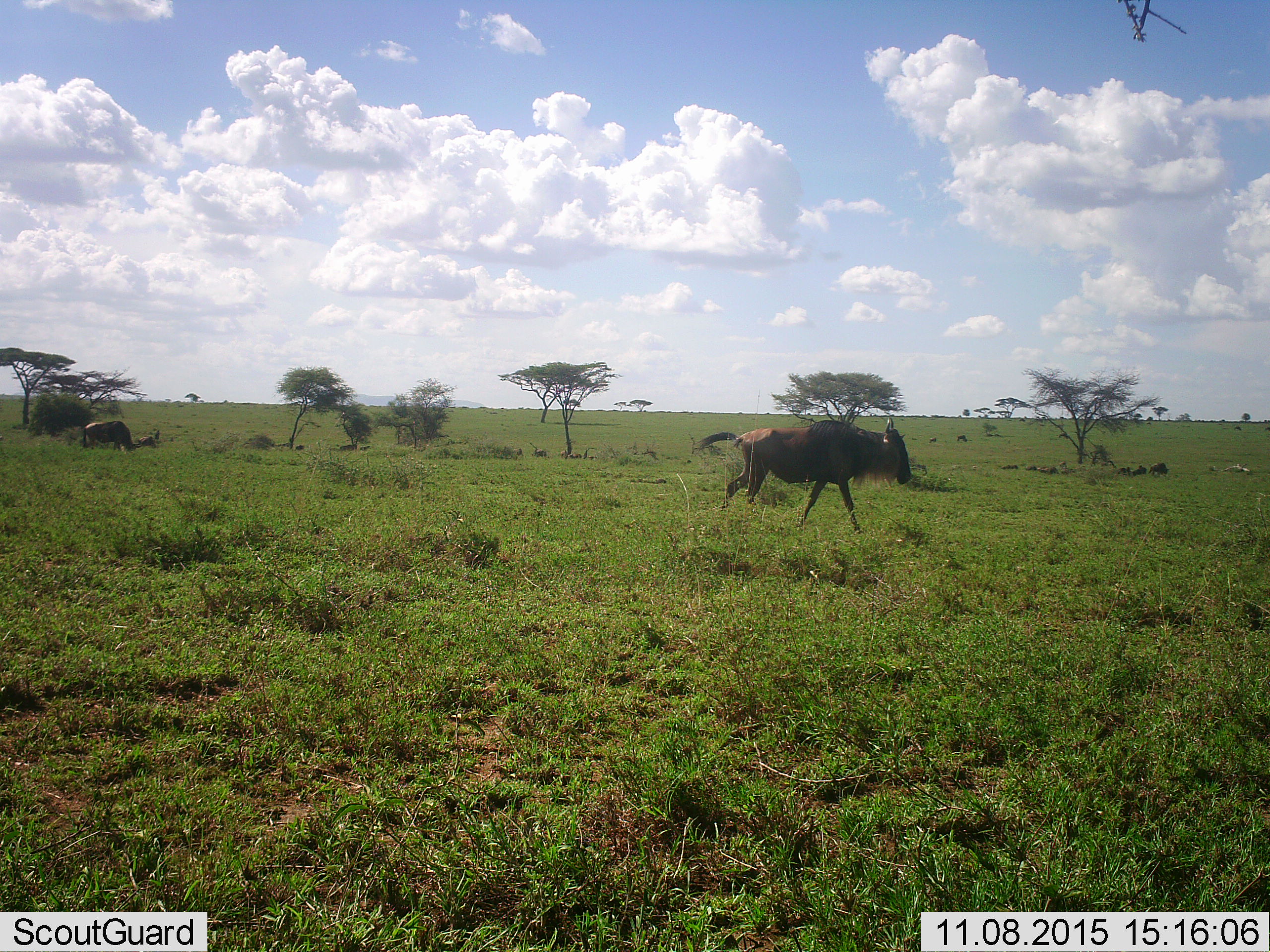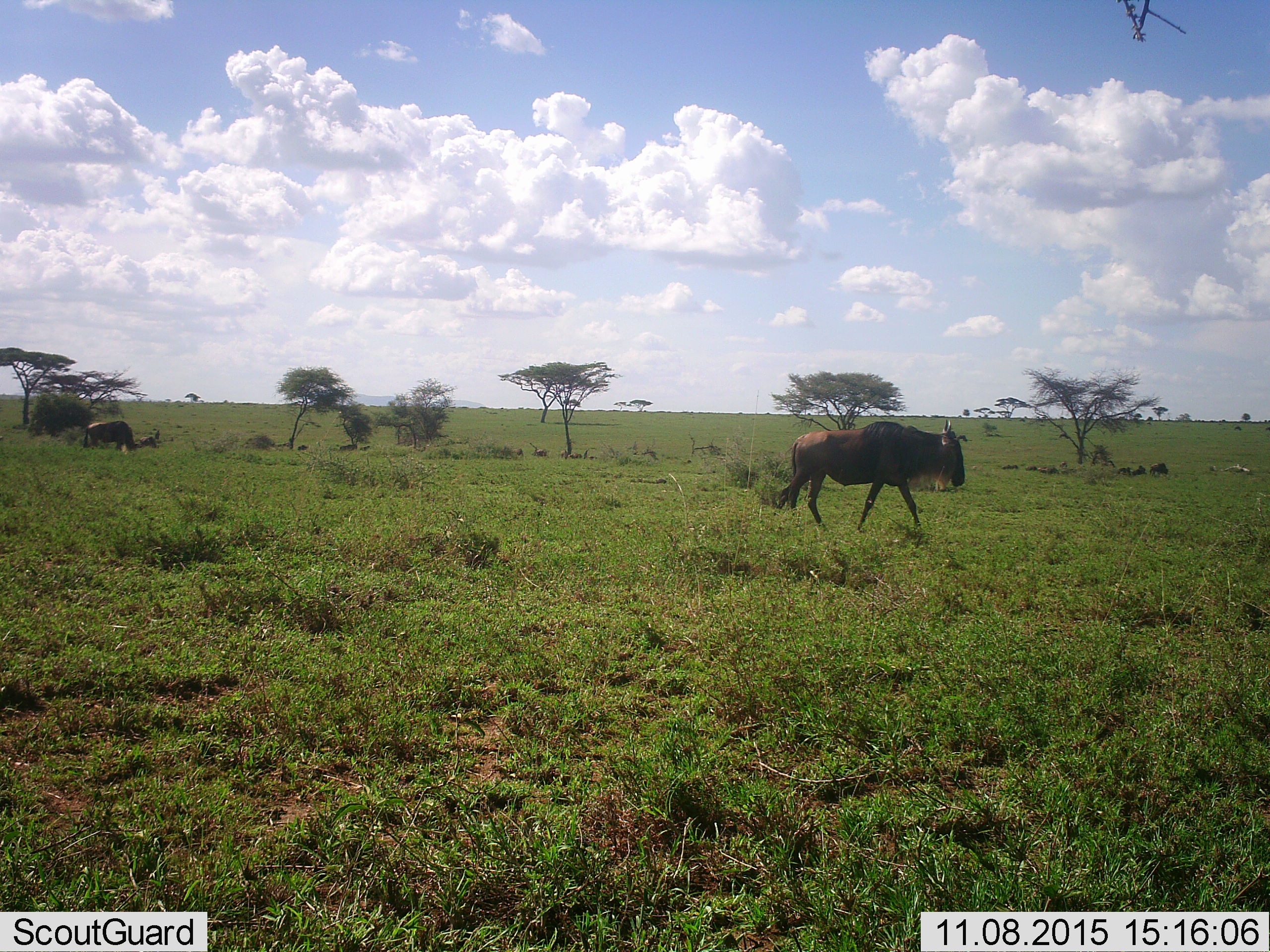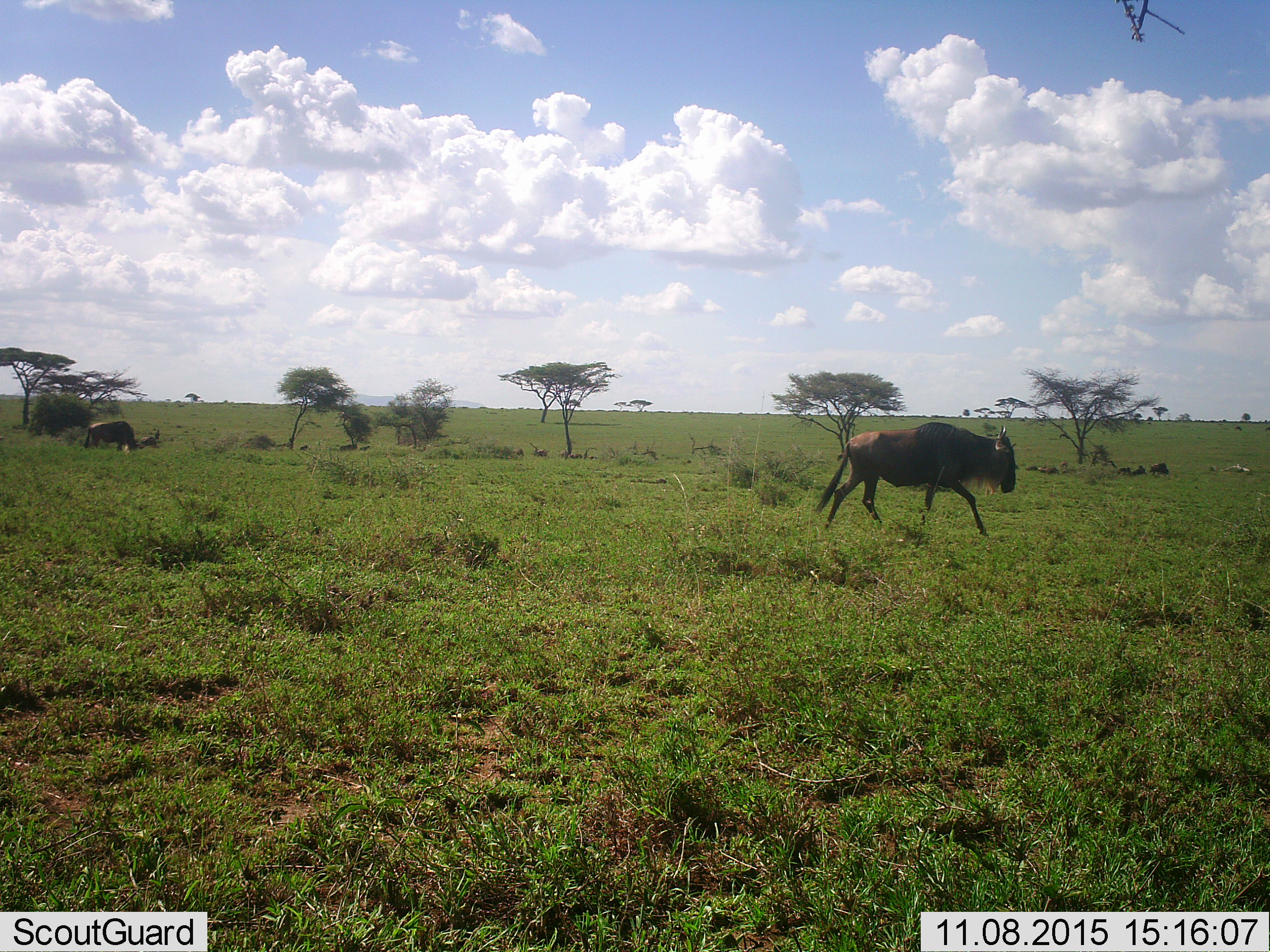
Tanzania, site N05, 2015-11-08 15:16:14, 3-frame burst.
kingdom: Animalia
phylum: Chordata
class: Mammalia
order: Artiodactyla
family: Bovidae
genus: Connochaetes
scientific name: Connochaetes taurinus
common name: blue wildebeest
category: wildebeest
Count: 3.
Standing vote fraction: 25%.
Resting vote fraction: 38%.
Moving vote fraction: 100%.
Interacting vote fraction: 0%.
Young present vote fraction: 0%.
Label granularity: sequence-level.